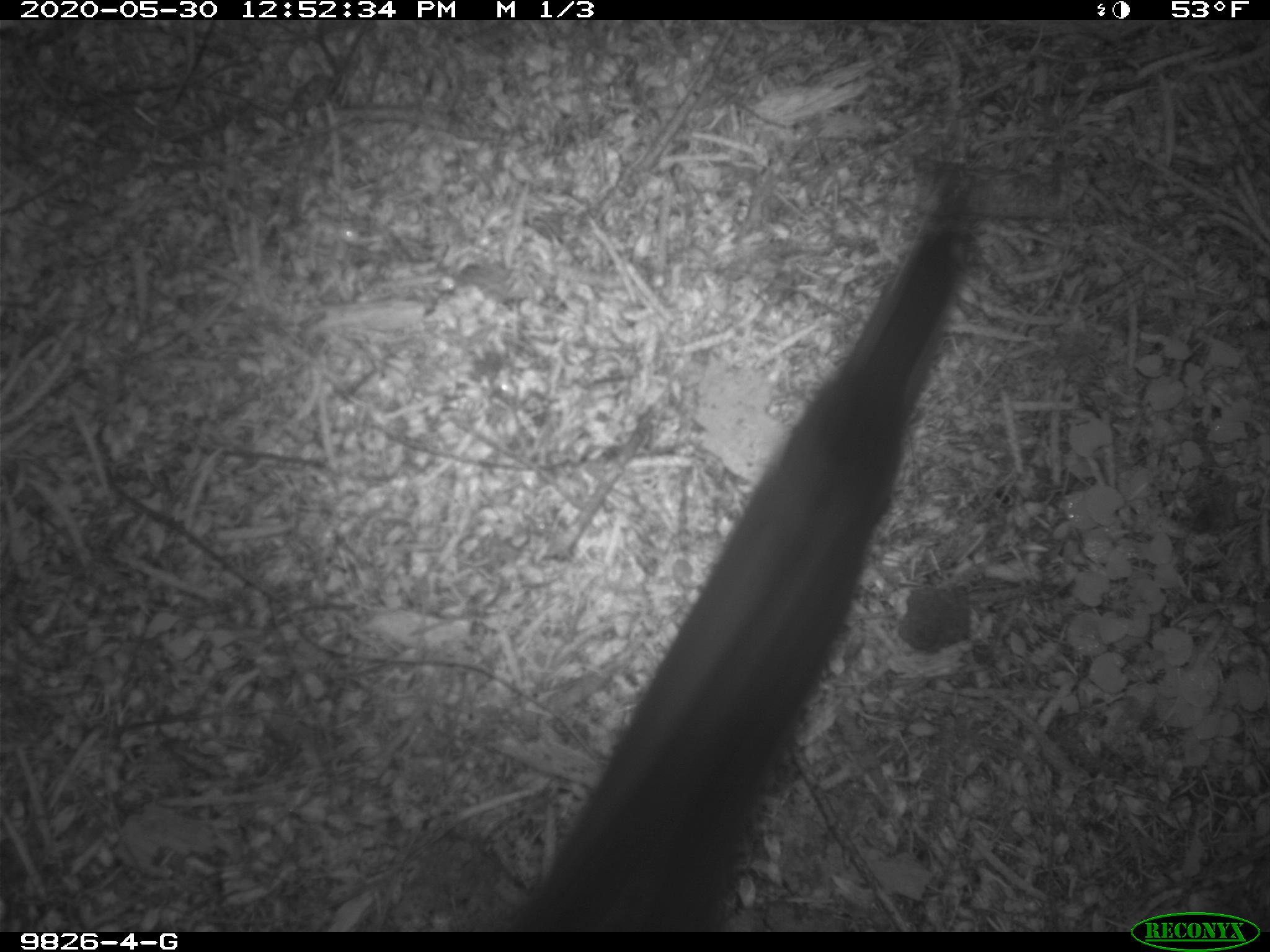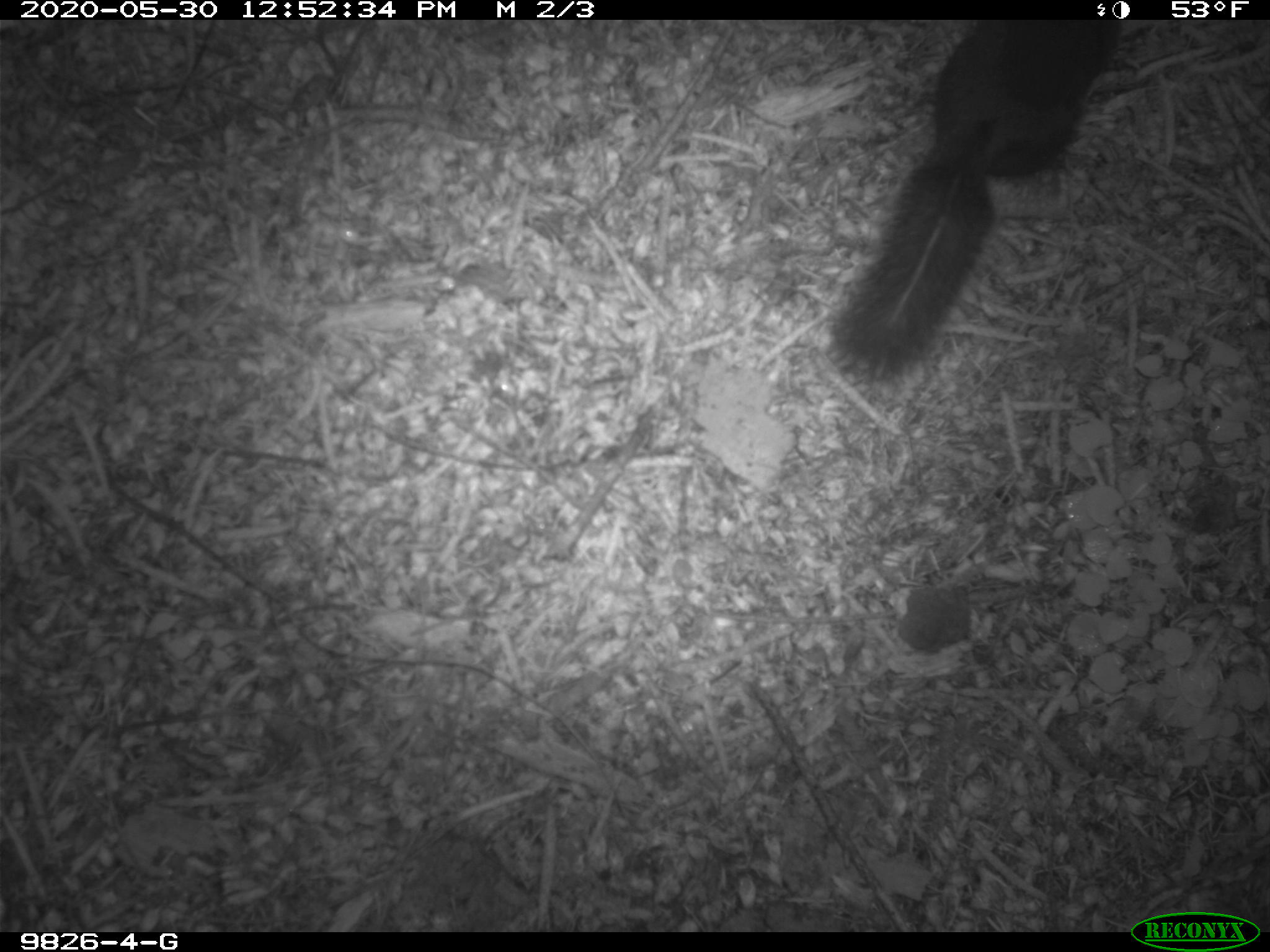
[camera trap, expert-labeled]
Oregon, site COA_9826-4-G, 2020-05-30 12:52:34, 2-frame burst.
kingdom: Animalia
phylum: Chordata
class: Mammalia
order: Rodentia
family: Sciuridae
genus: Tamiasciurus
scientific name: Tamiasciurus douglasii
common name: douglas squirrel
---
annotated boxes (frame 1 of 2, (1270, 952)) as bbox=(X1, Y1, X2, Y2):
douglas squirrel: bbox=(527, 182, 982, 924)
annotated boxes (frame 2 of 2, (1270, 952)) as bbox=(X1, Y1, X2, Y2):
douglas squirrel: bbox=(827, 21, 1115, 388)